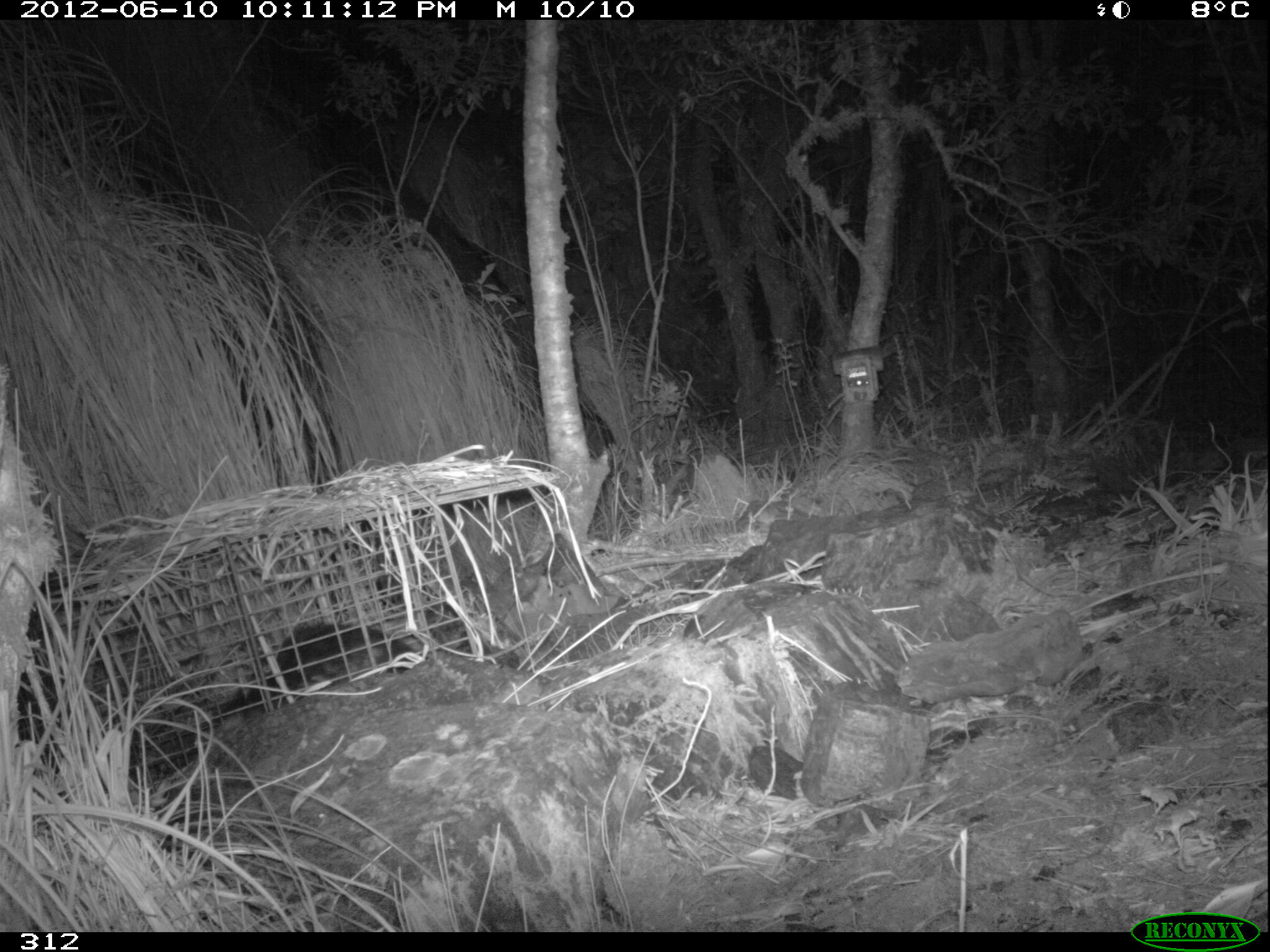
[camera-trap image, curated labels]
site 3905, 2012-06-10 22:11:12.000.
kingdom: Animalia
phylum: Chordata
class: Mammalia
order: Didelphimorphia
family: Didelphidae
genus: Didelphis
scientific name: Didelphis pernigra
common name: andean white-eared opossum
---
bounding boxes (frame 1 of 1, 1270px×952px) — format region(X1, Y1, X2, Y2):
didelphis pernigra: region(206, 621, 550, 710)